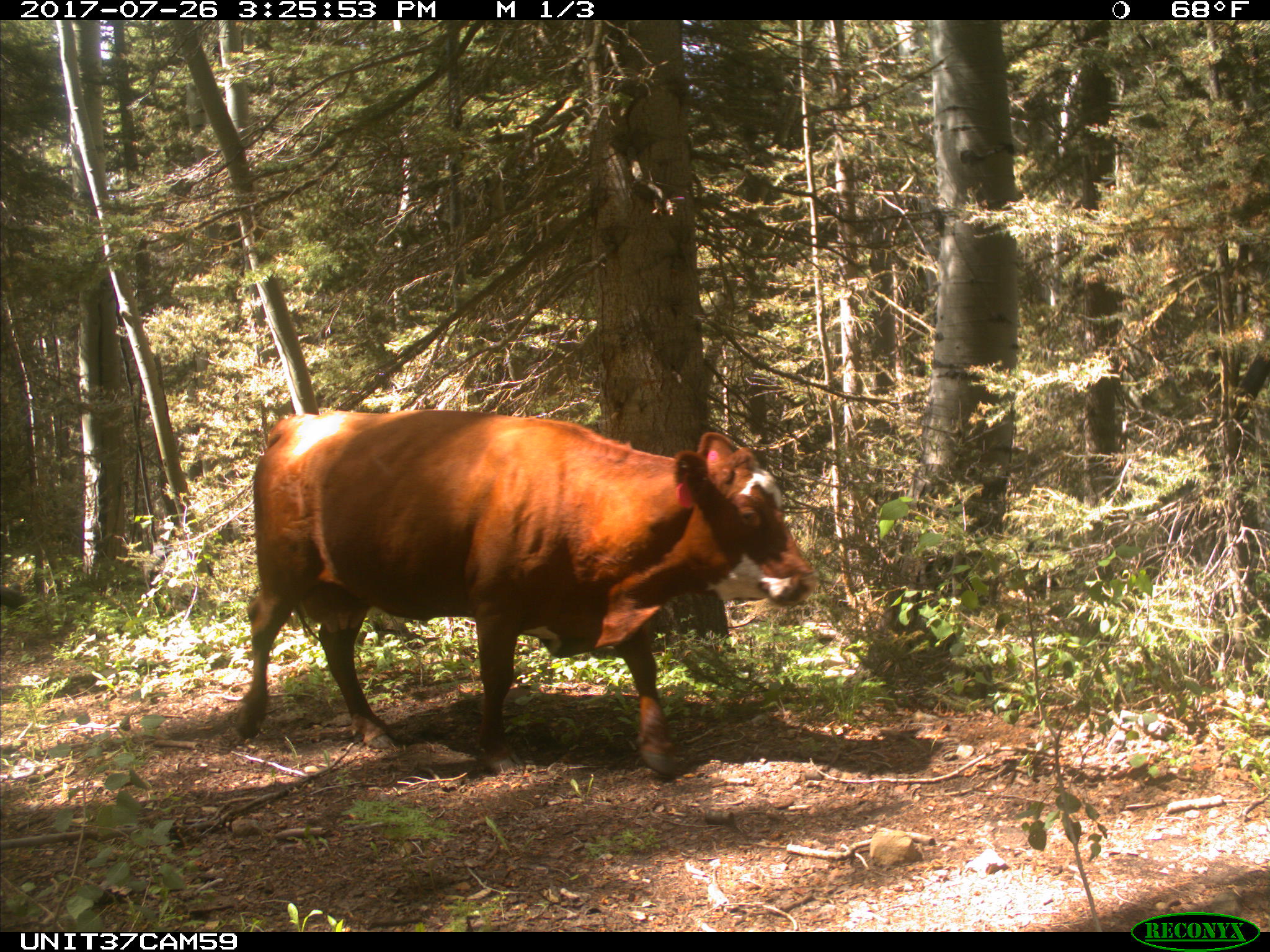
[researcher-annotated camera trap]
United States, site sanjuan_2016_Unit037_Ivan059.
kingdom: Animalia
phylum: Chordata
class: Mammalia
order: Artiodactyla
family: Bovidae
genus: Bos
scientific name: Bos taurus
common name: domestic cow